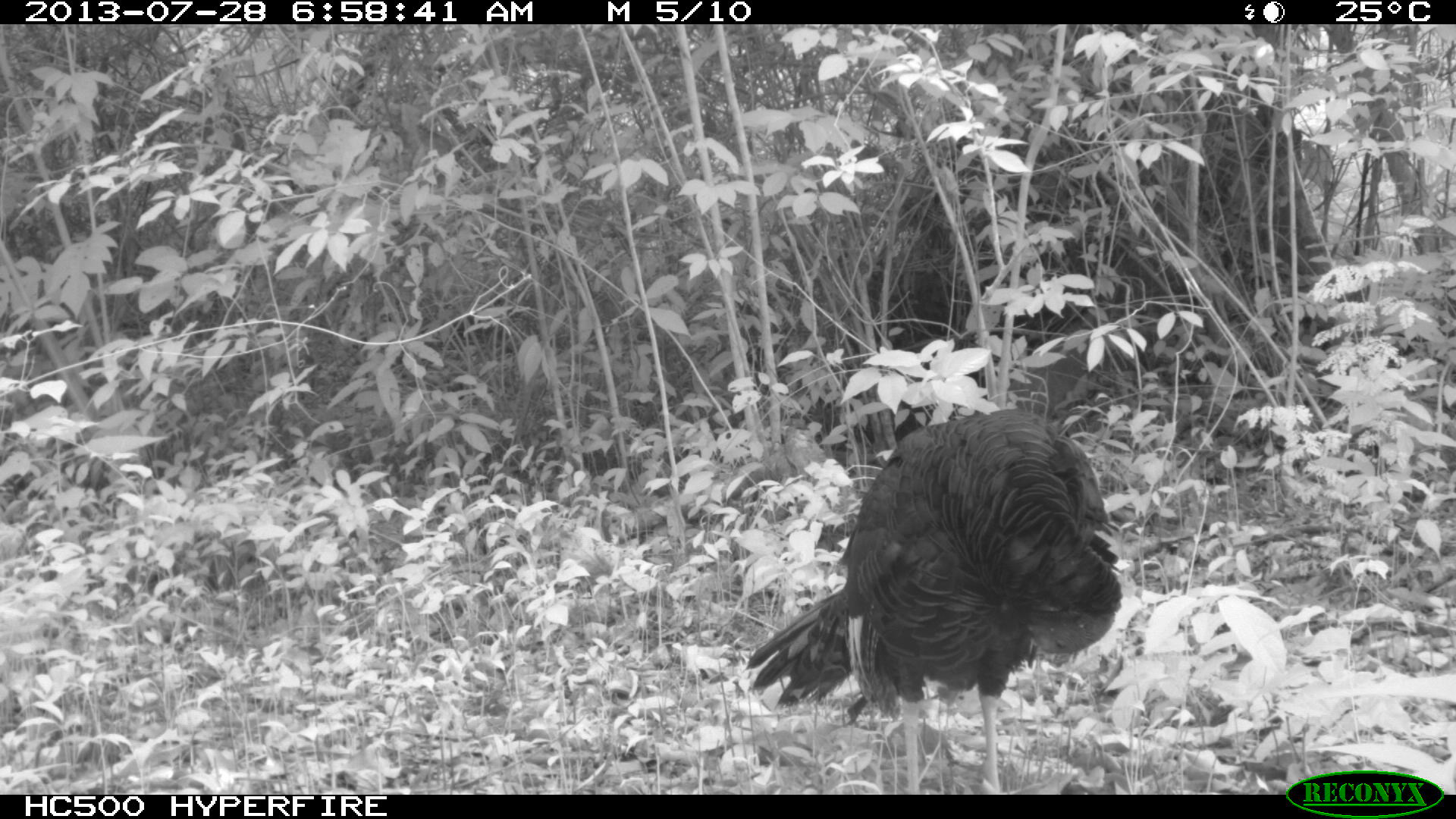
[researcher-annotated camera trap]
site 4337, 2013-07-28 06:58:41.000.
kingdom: Animalia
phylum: Chordata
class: Aves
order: Galliformes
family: Phasianidae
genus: Meleagris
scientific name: Meleagris ocellata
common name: ocellated turkey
Meleagris ocellata (ocellated turkey), count 1.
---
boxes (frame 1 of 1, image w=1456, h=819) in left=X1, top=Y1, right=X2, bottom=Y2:
meleagris ocellata: left=745, top=408, right=1122, bottom=794